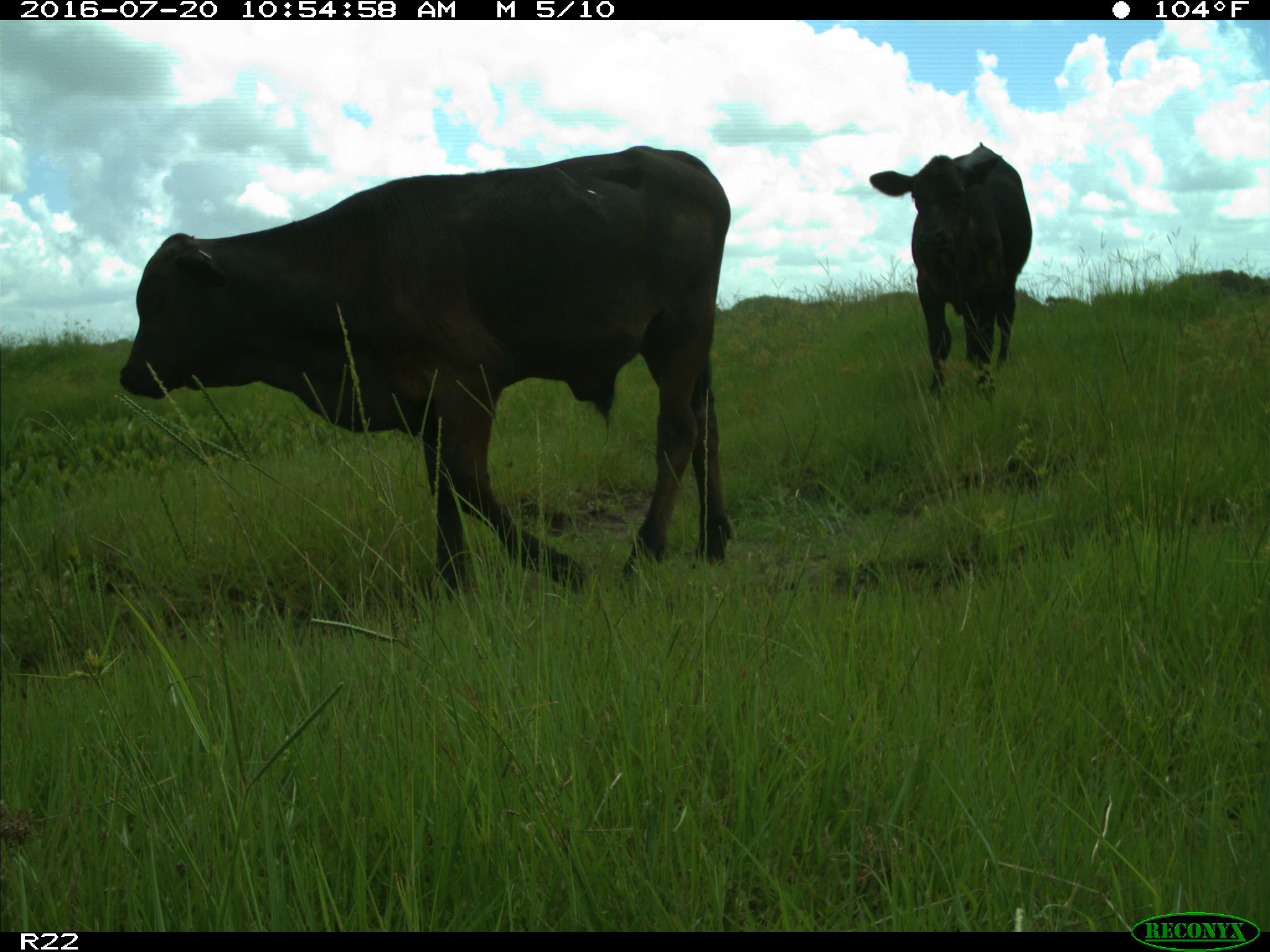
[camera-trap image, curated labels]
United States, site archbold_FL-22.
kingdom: Animalia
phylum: Chordata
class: Mammalia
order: Artiodactyla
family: Bovidae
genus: Bos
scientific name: Bos taurus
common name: domestic cow